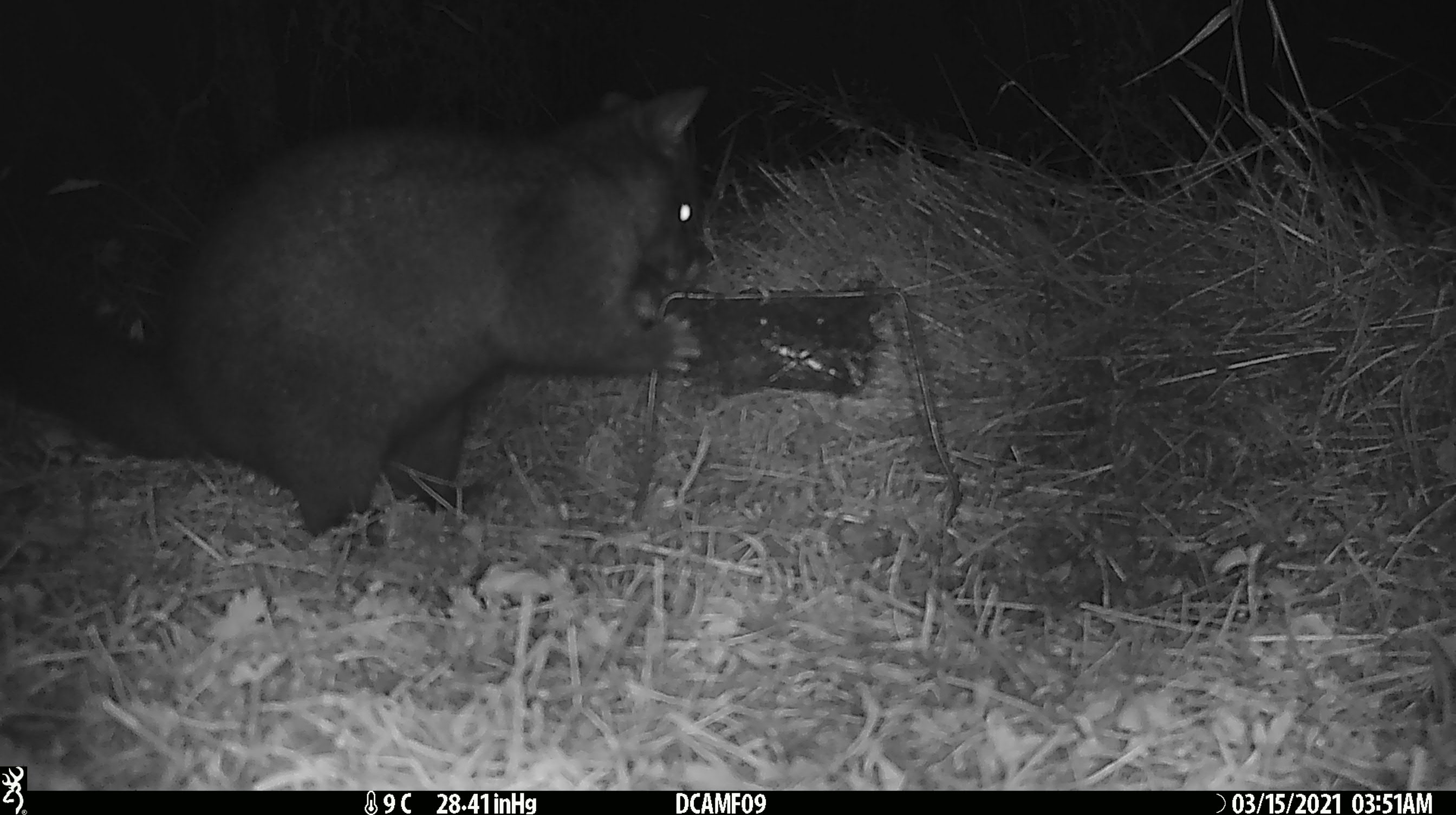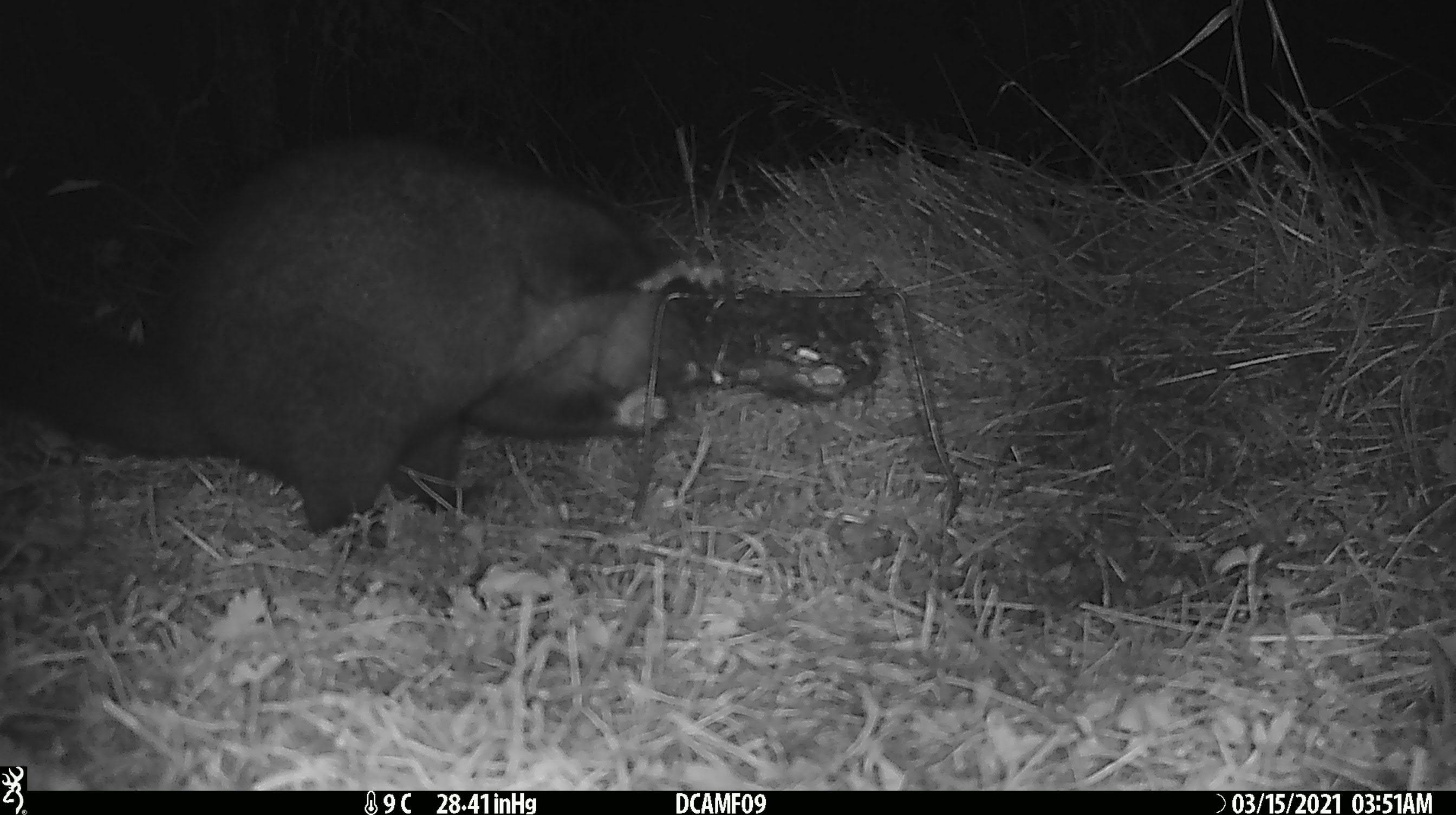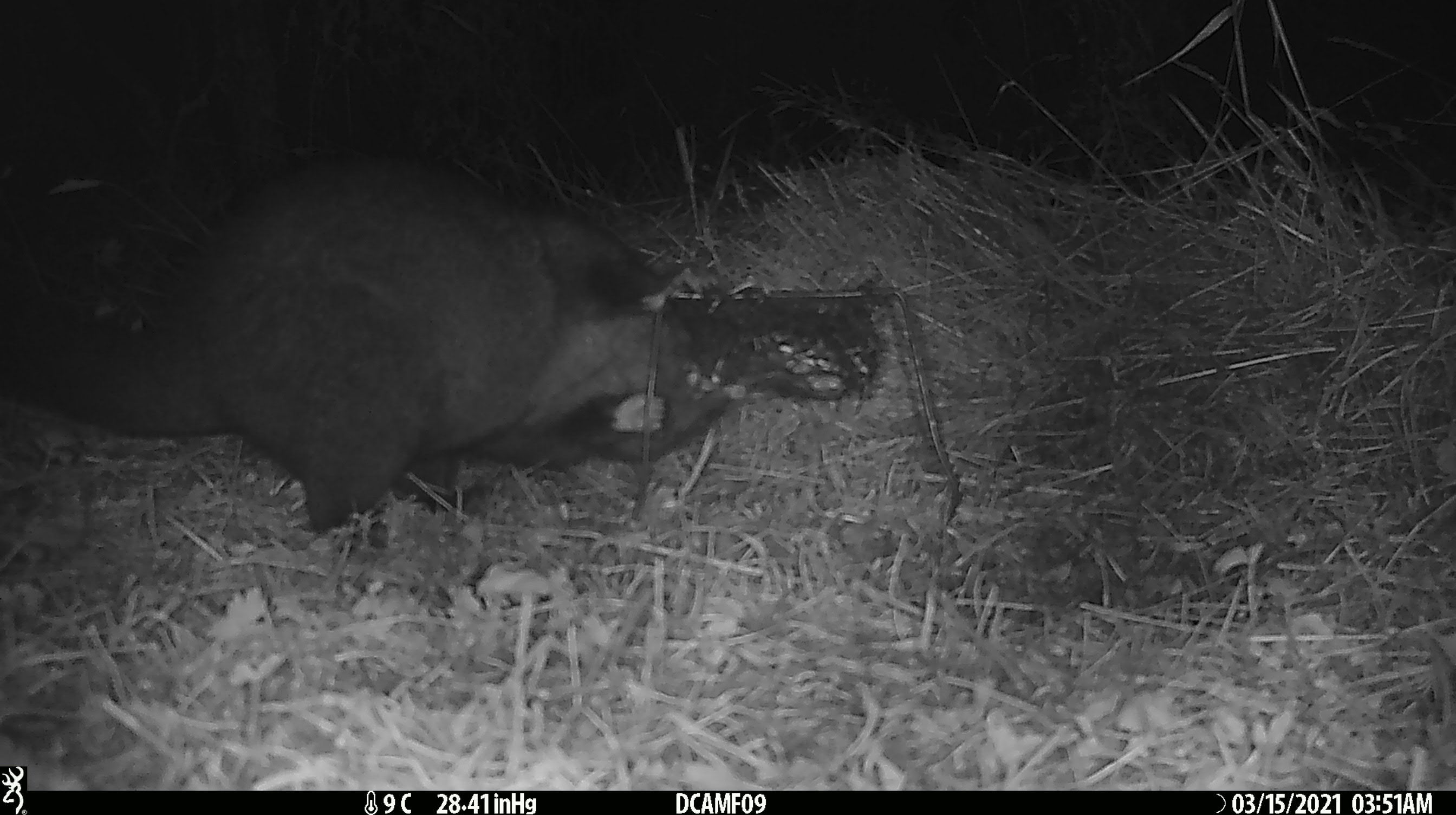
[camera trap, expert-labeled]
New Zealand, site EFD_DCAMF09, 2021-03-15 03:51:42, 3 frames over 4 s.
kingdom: Animalia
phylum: Chordata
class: Mammalia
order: Diprotodontia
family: Phalangeridae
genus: Trichosurus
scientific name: Trichosurus vulpecula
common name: common brushtail possum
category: possum